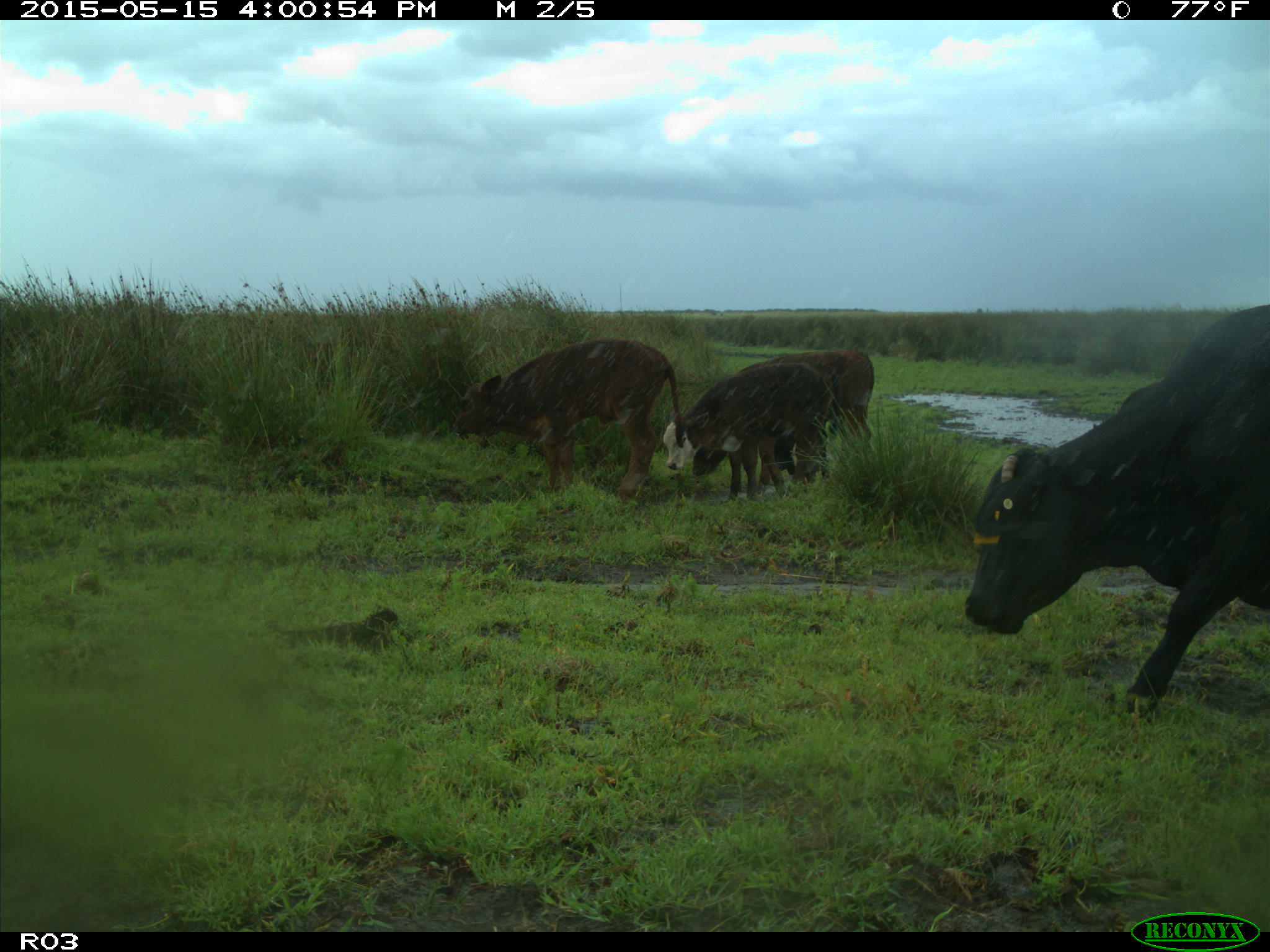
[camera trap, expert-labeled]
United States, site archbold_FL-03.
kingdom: Animalia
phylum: Chordata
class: Mammalia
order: Artiodactyla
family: Bovidae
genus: Bos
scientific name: Bos taurus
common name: domestic cow